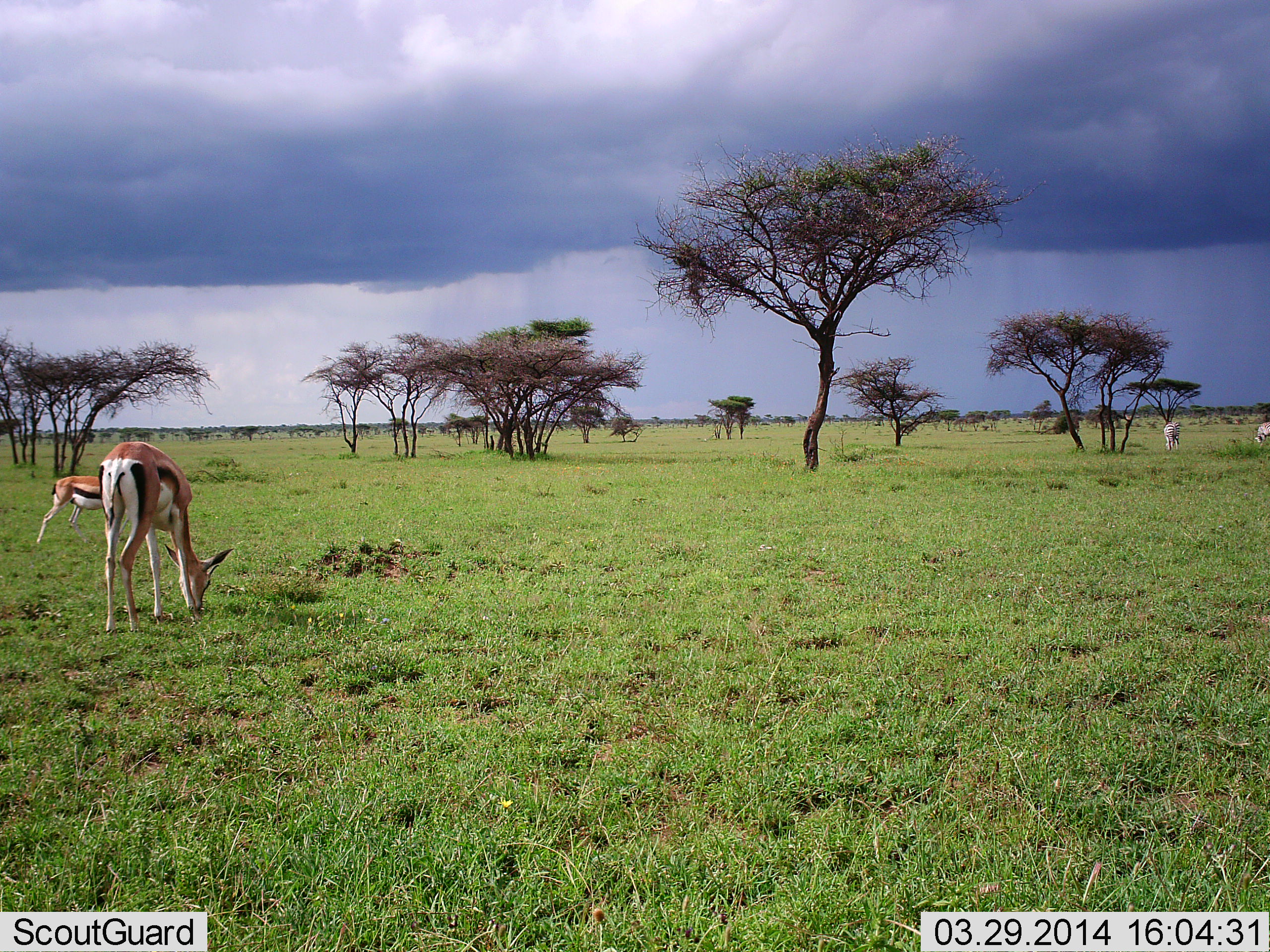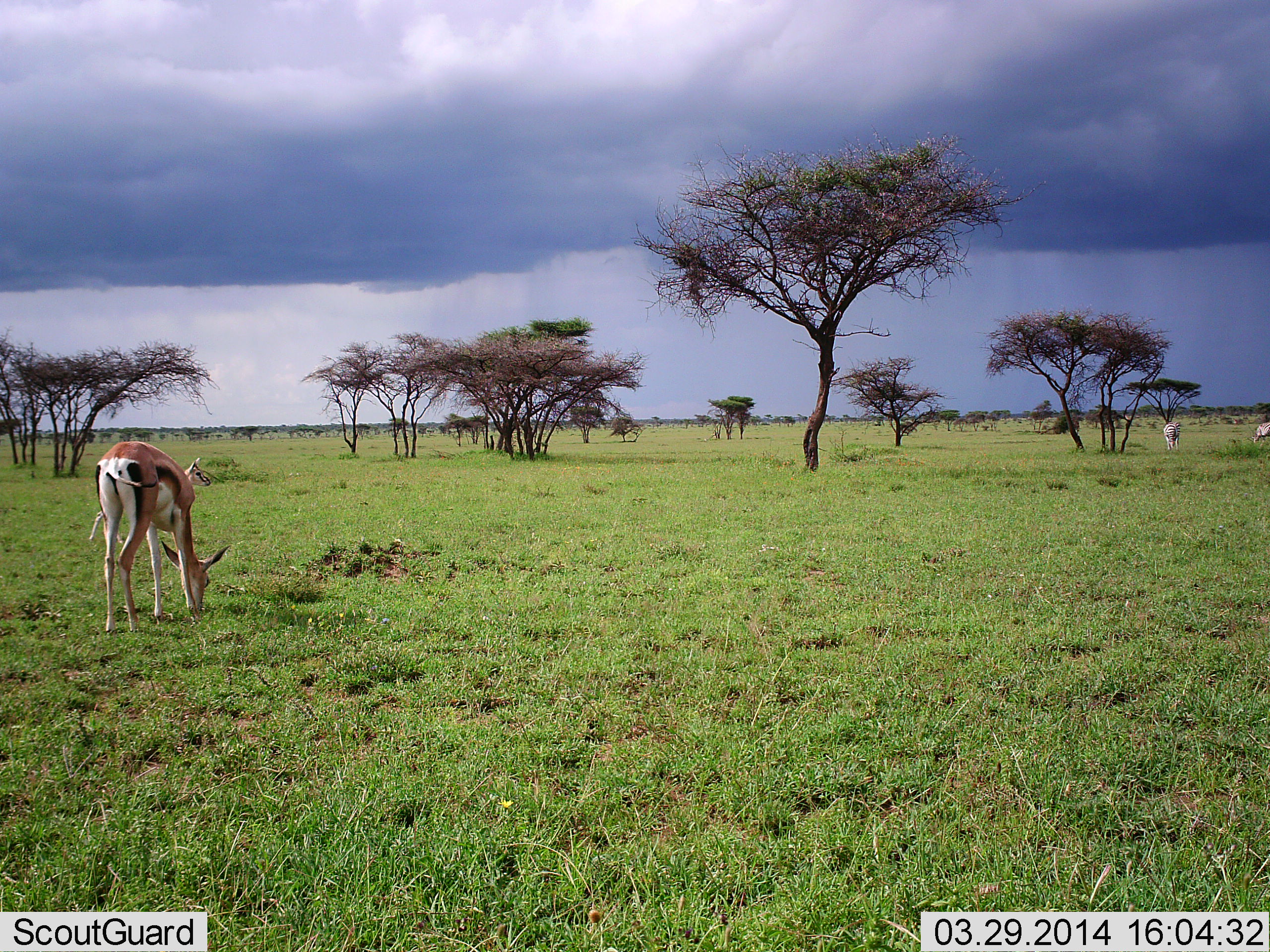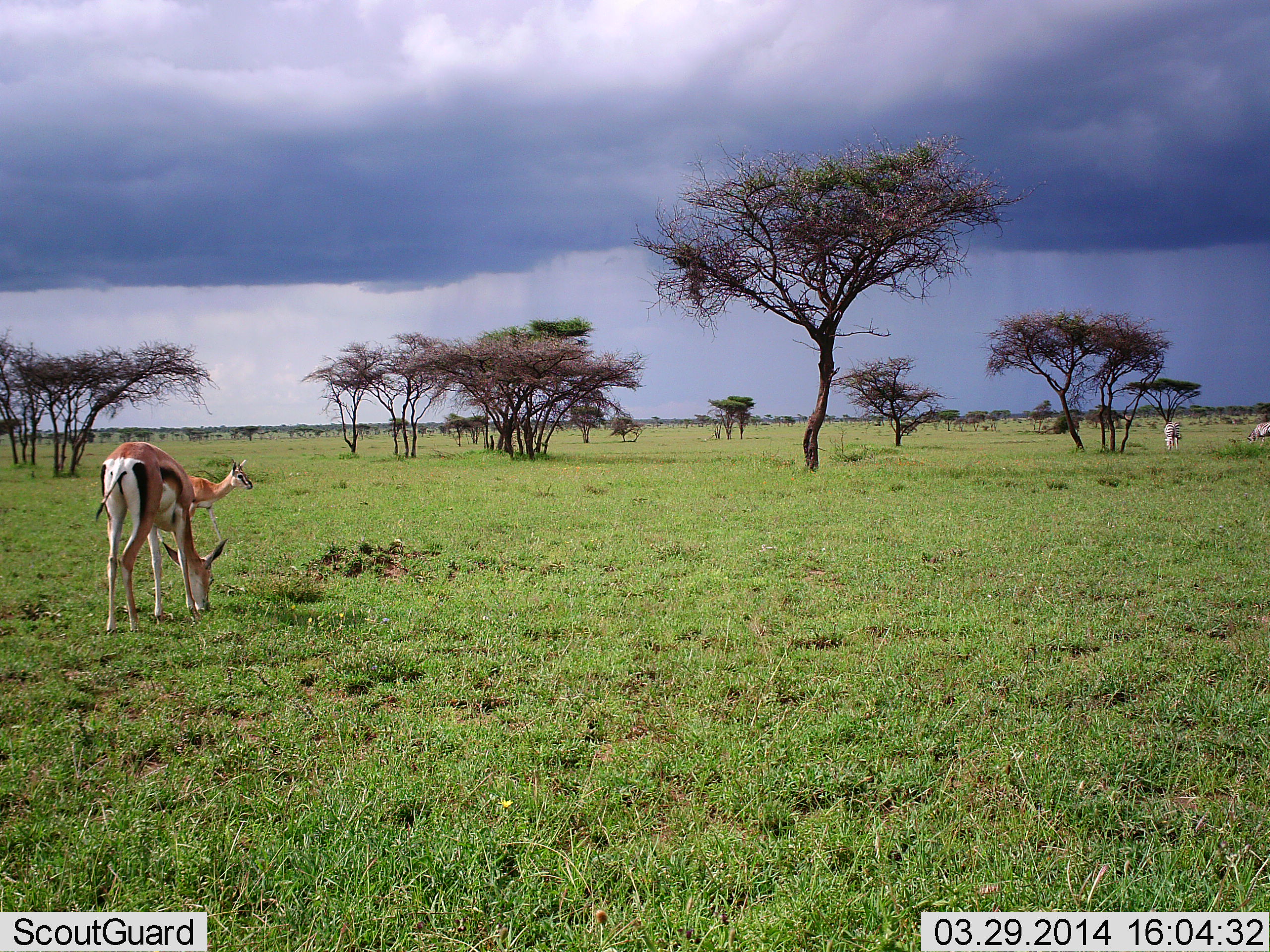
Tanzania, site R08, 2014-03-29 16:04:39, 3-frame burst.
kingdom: Animalia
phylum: Chordata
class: Mammalia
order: Artiodactyla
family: Bovidae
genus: Eudorcas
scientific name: Eudorcas thomsonii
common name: thomson's gazelle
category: gazellethomsons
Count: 2.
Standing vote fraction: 44%.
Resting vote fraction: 0%.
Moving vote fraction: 44%.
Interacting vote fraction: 0%.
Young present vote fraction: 6%.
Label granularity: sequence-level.